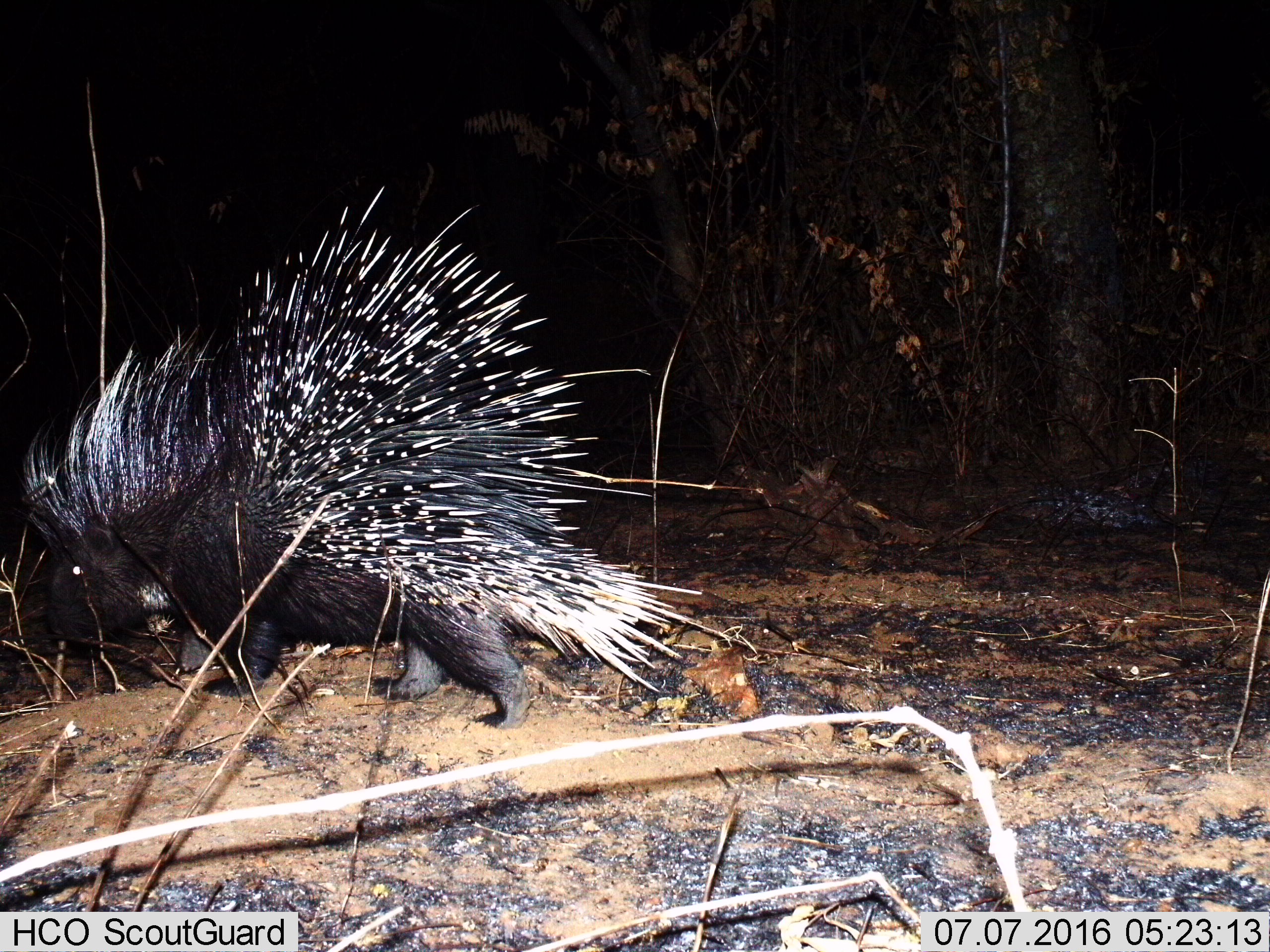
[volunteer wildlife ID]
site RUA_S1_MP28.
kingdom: Animalia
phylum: Chordata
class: Mammalia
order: Rodentia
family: Hystricidae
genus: Hystrix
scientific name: Hystrix cristata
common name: crested porcupine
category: porcupine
Porcupine (crested porcupine) (Hystrix cristata), count 1. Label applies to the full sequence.